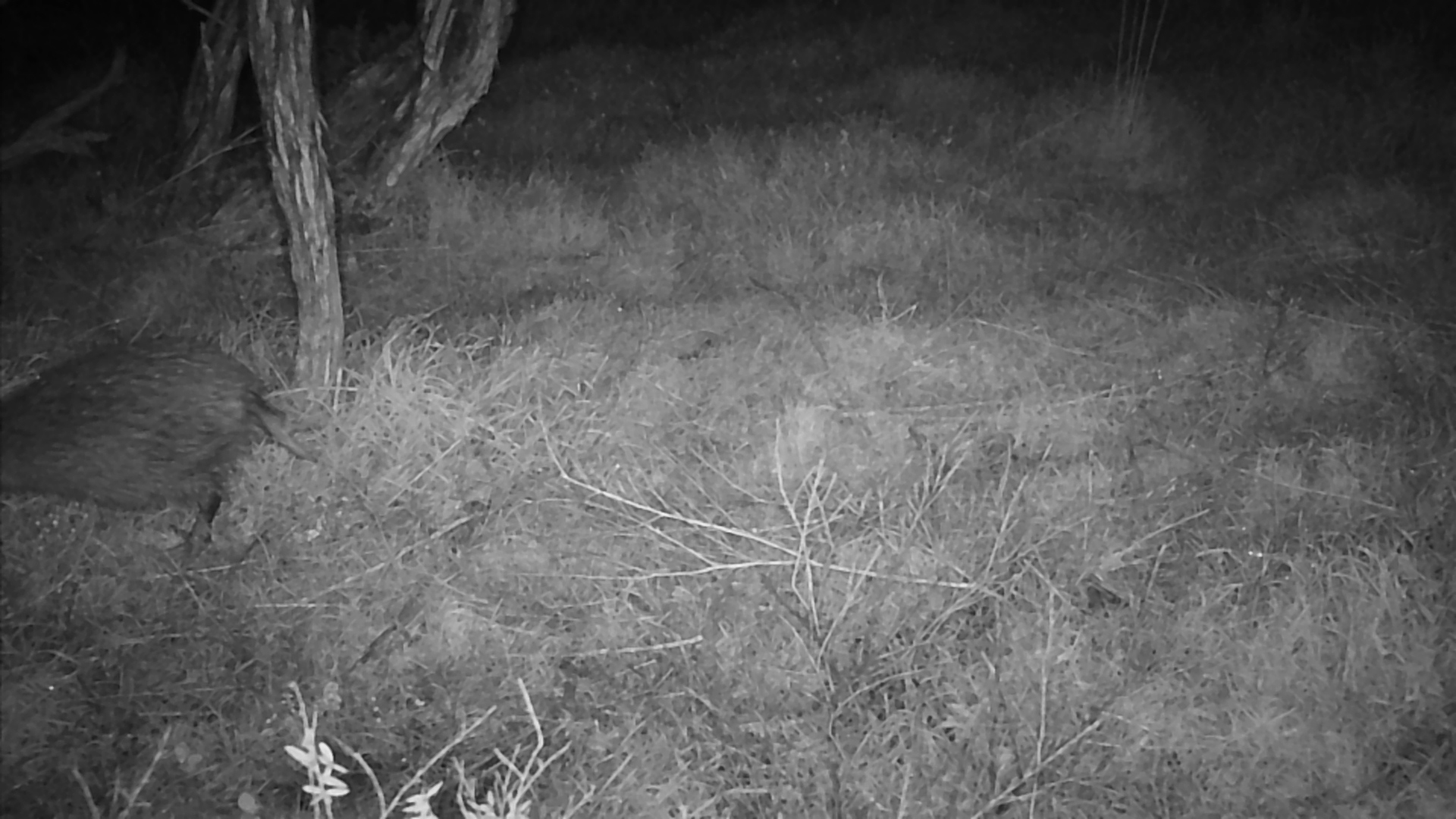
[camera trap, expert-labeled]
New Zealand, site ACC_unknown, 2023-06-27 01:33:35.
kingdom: Animalia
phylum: Chordata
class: Aves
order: Apterygiformes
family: Apterygidae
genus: Apteryx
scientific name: Apteryx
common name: kiwi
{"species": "kiwi (Apteryx)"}